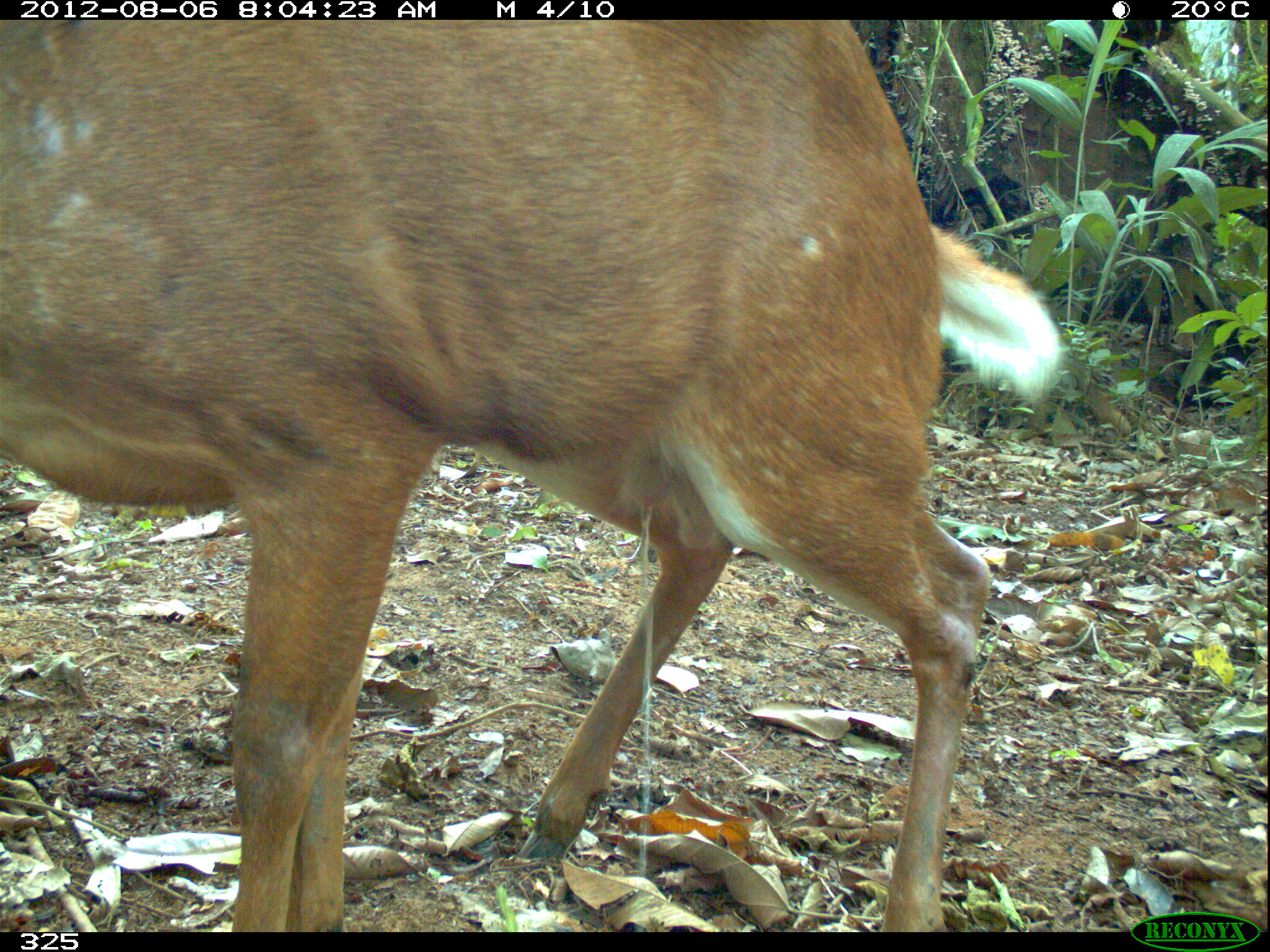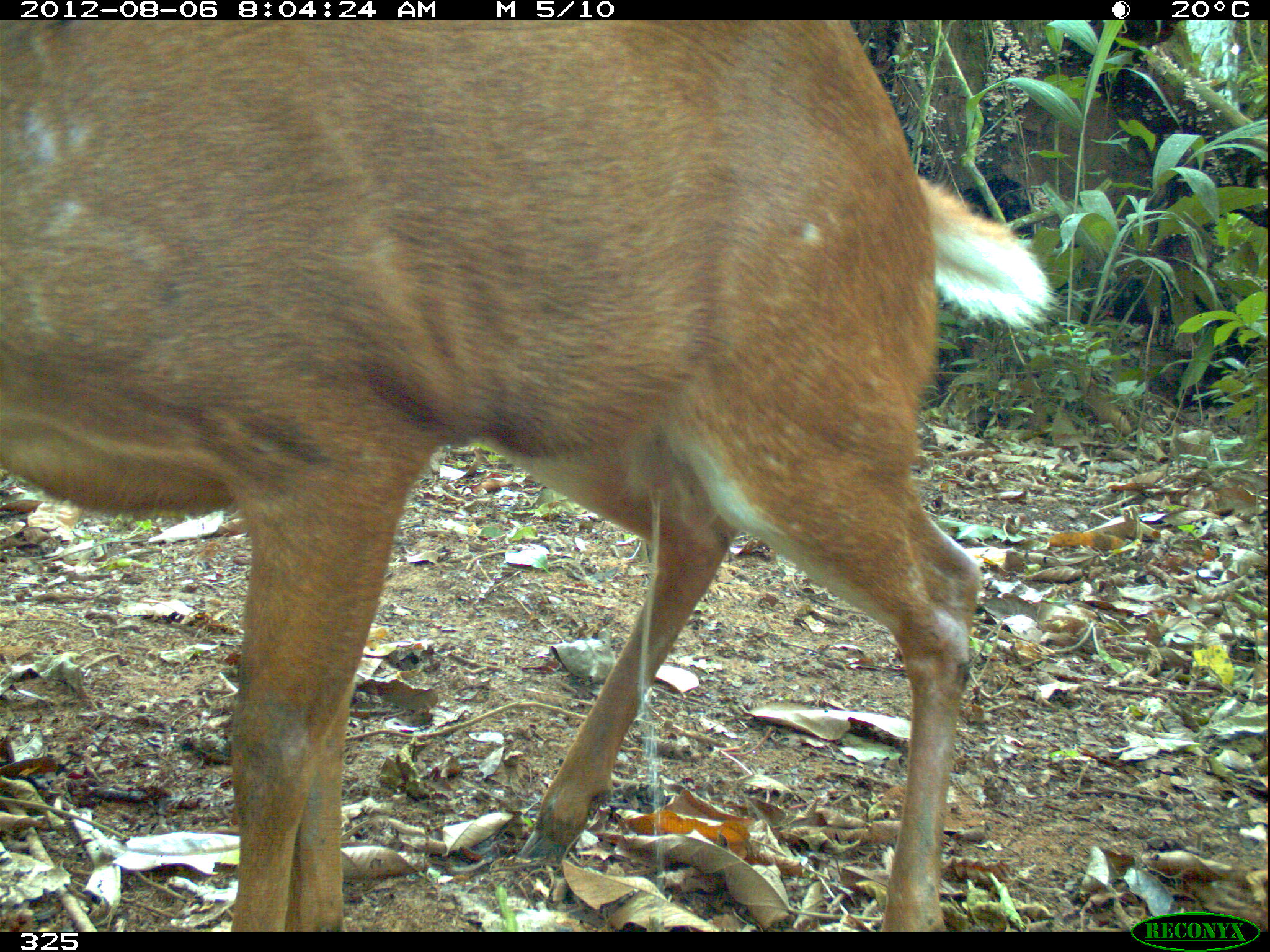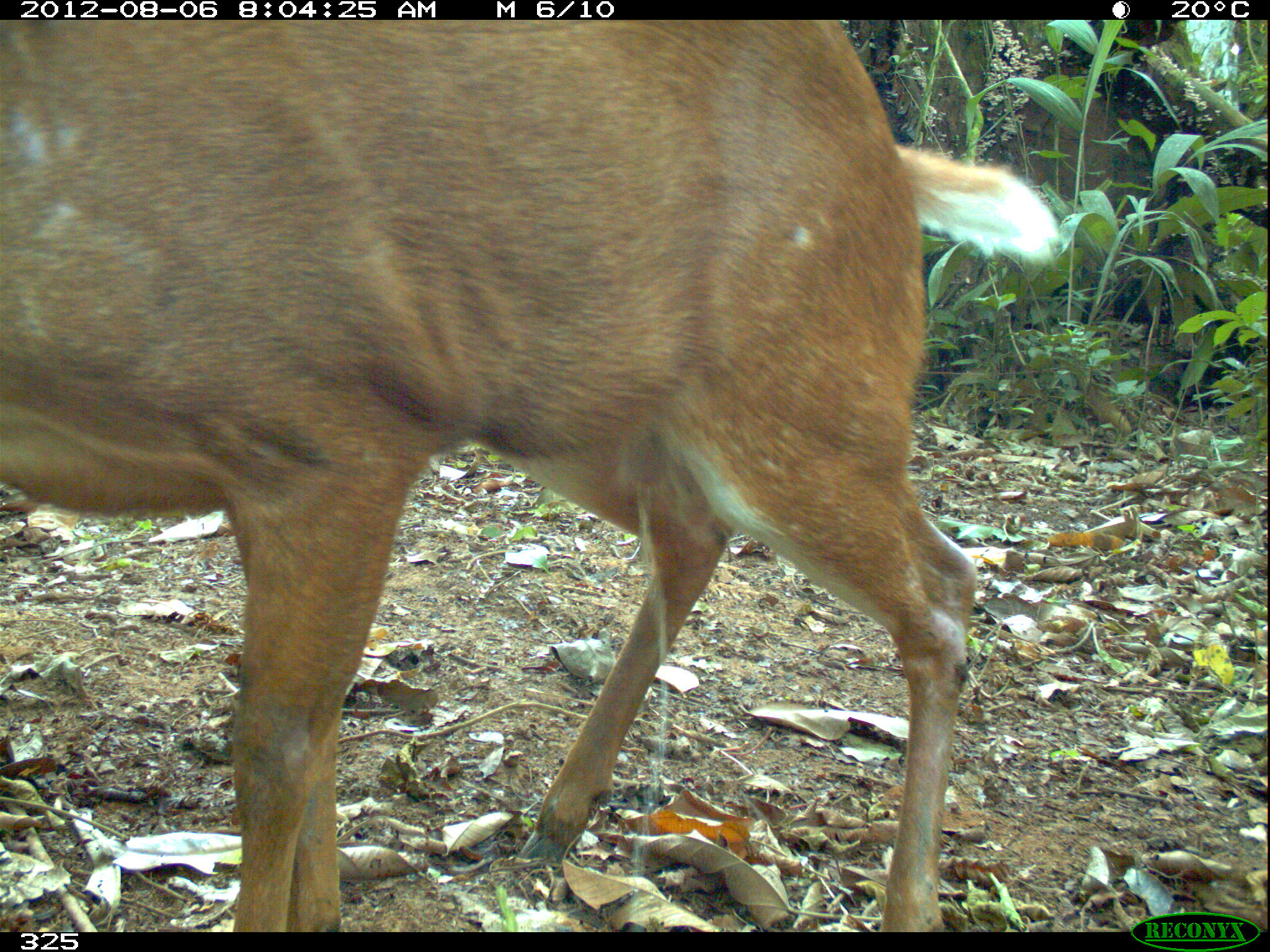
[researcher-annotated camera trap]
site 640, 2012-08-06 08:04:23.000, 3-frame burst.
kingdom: Animalia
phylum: Chordata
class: Mammalia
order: Artiodactyla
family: Cervidae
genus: Mazama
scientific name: Mazama americana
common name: red brocket